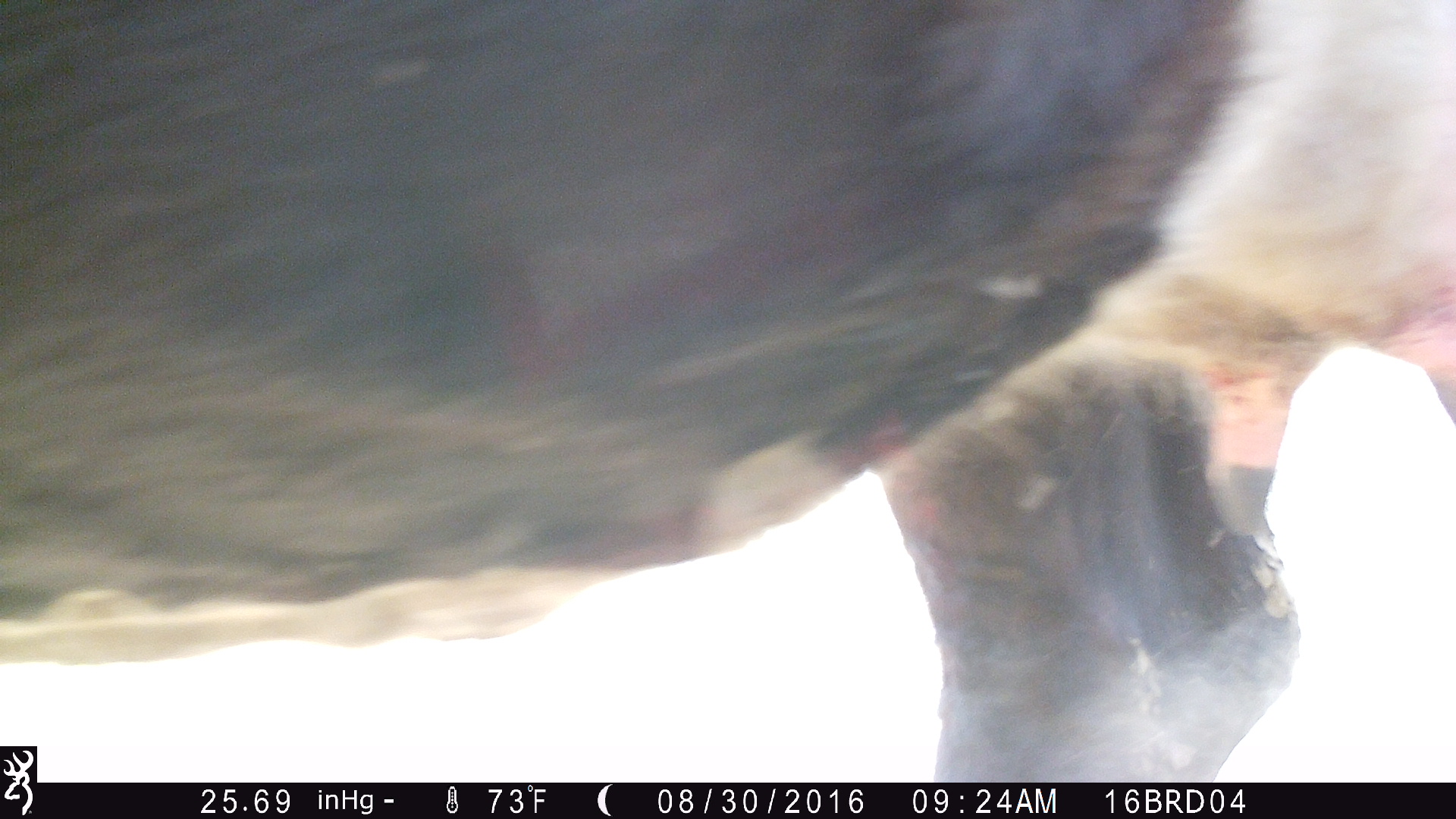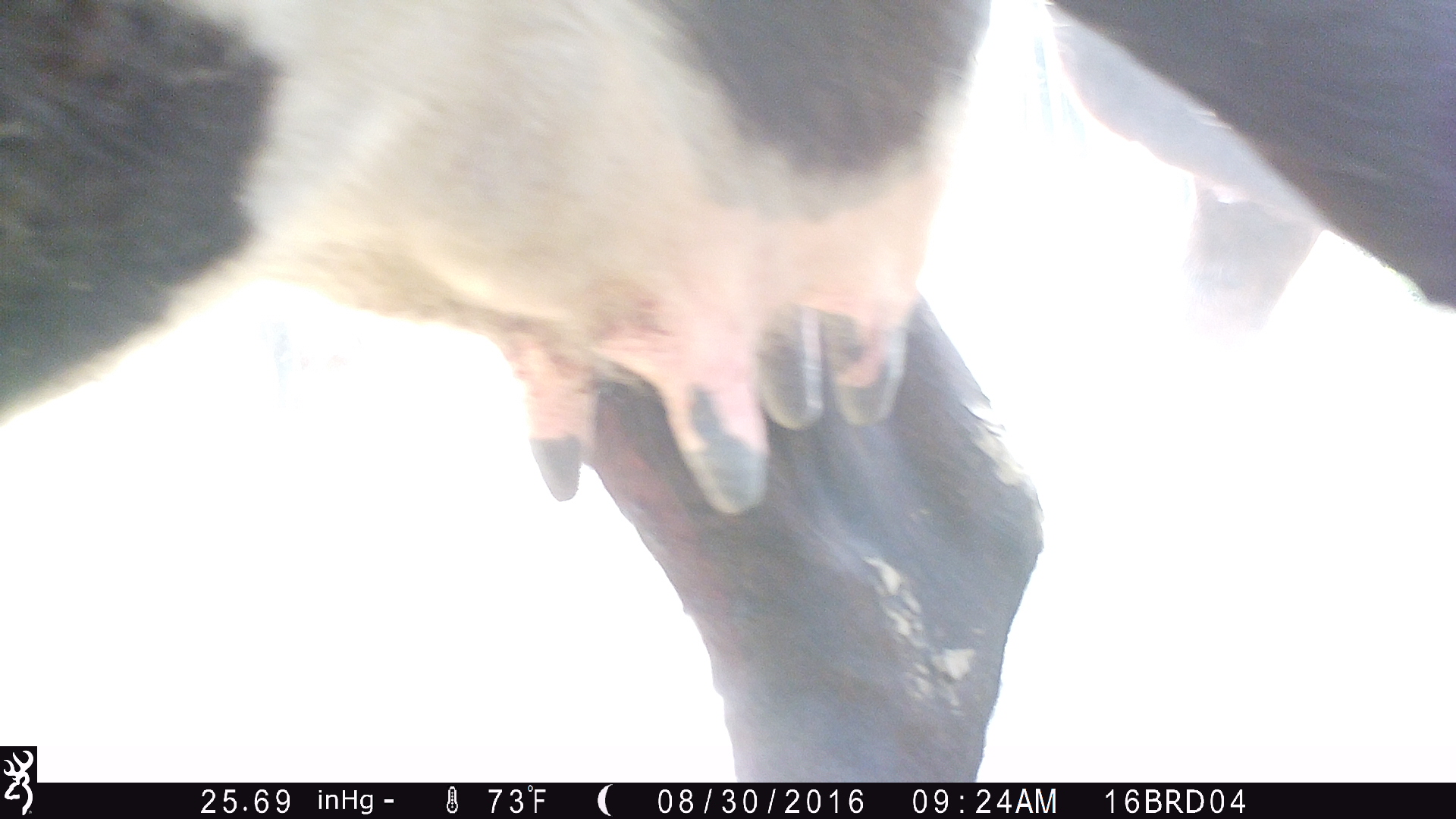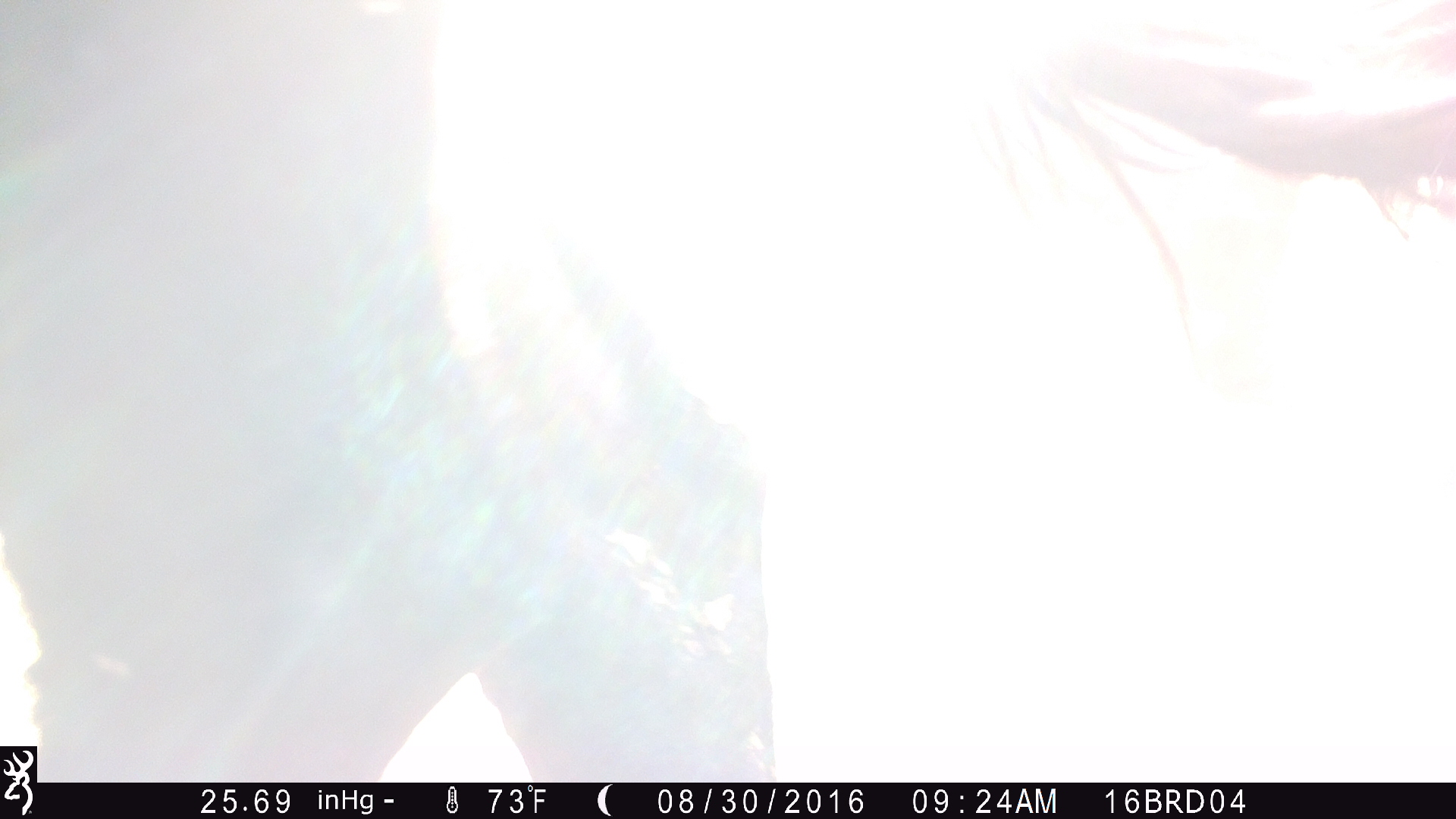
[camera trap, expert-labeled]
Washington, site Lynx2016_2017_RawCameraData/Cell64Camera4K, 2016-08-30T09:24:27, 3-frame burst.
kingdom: Animalia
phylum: Chordata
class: Mammalia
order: Artiodactyla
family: Bovidae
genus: Bos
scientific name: Bos taurus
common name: domestic cattle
Domestic cattle (Bos taurus). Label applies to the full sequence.